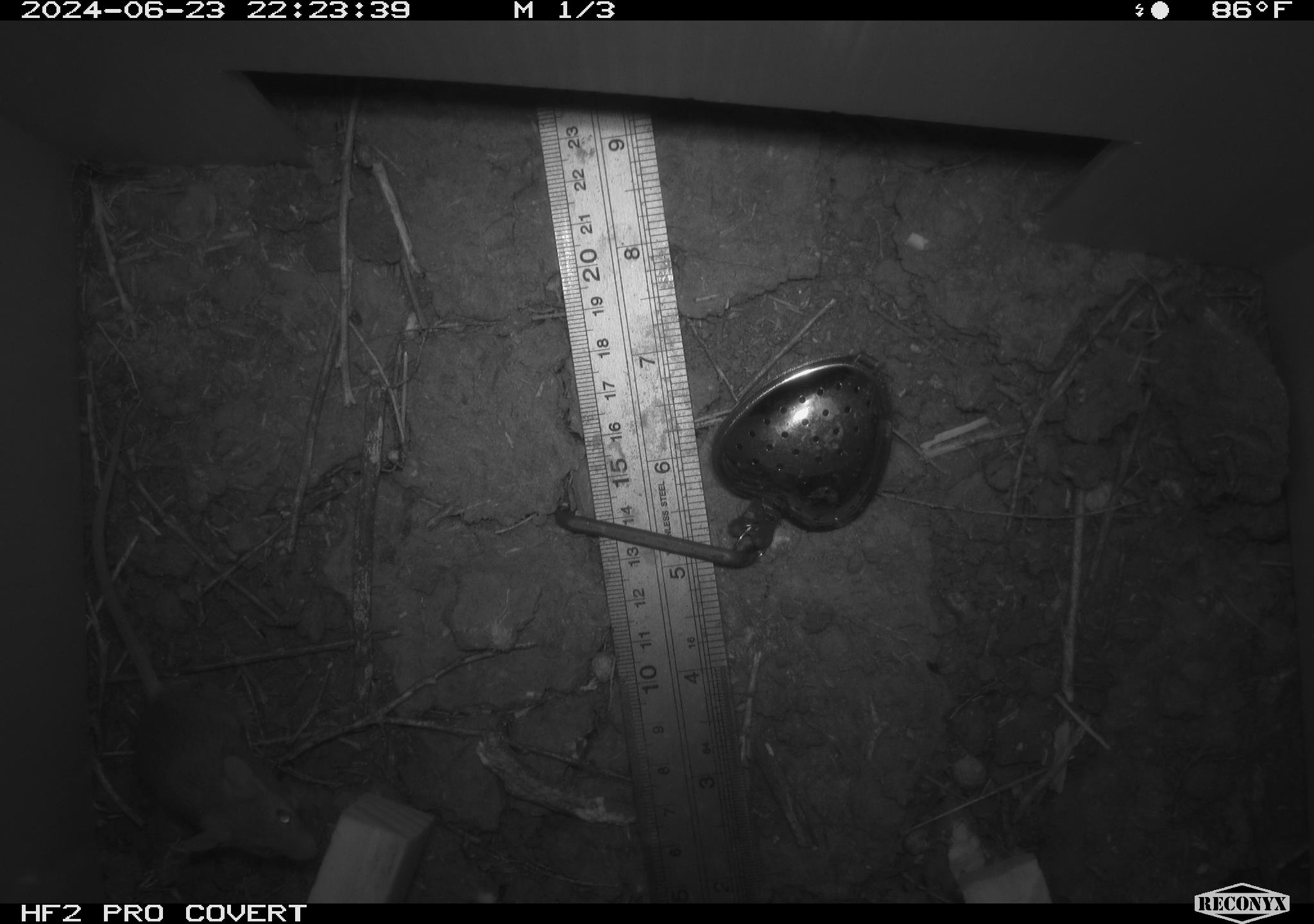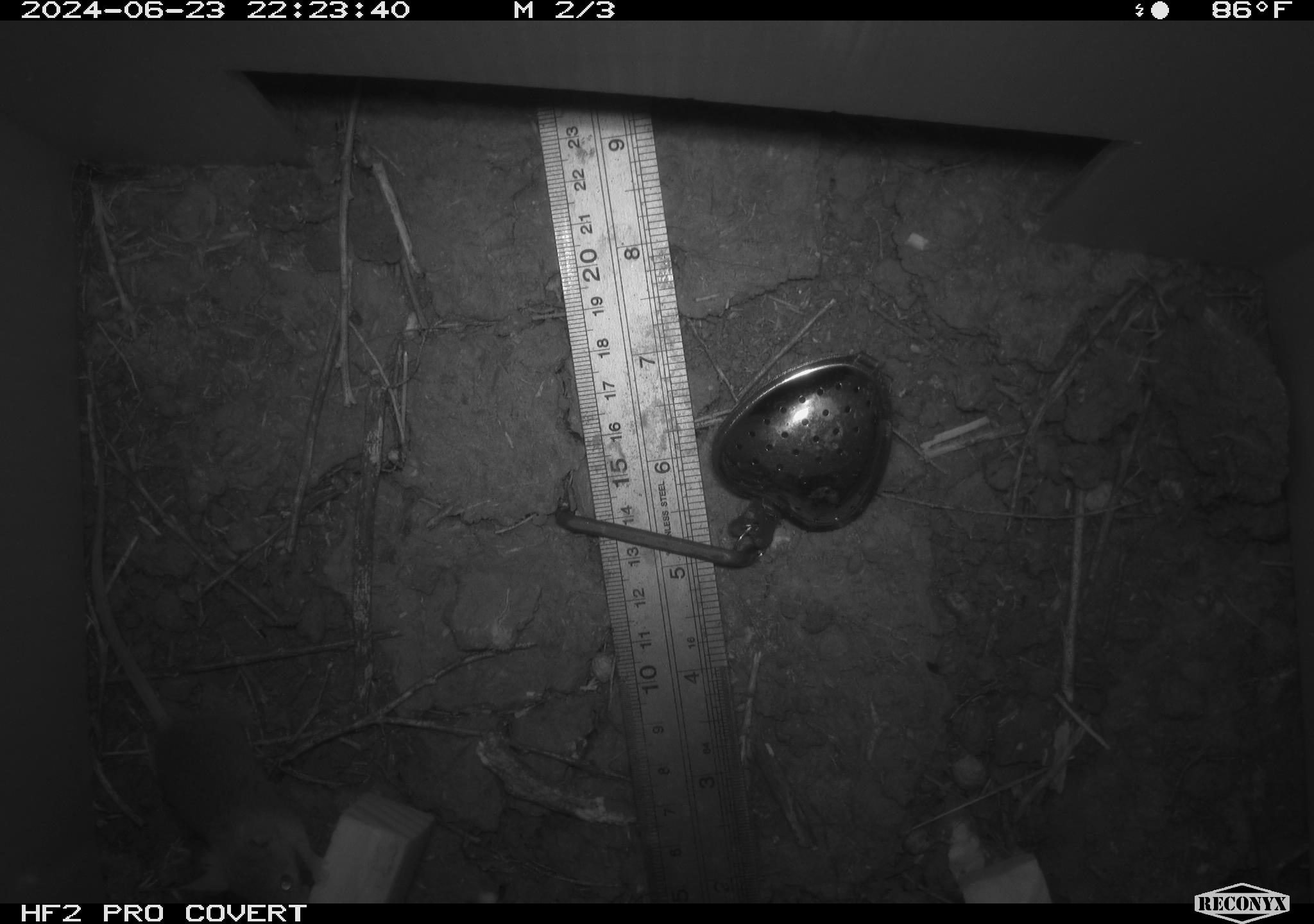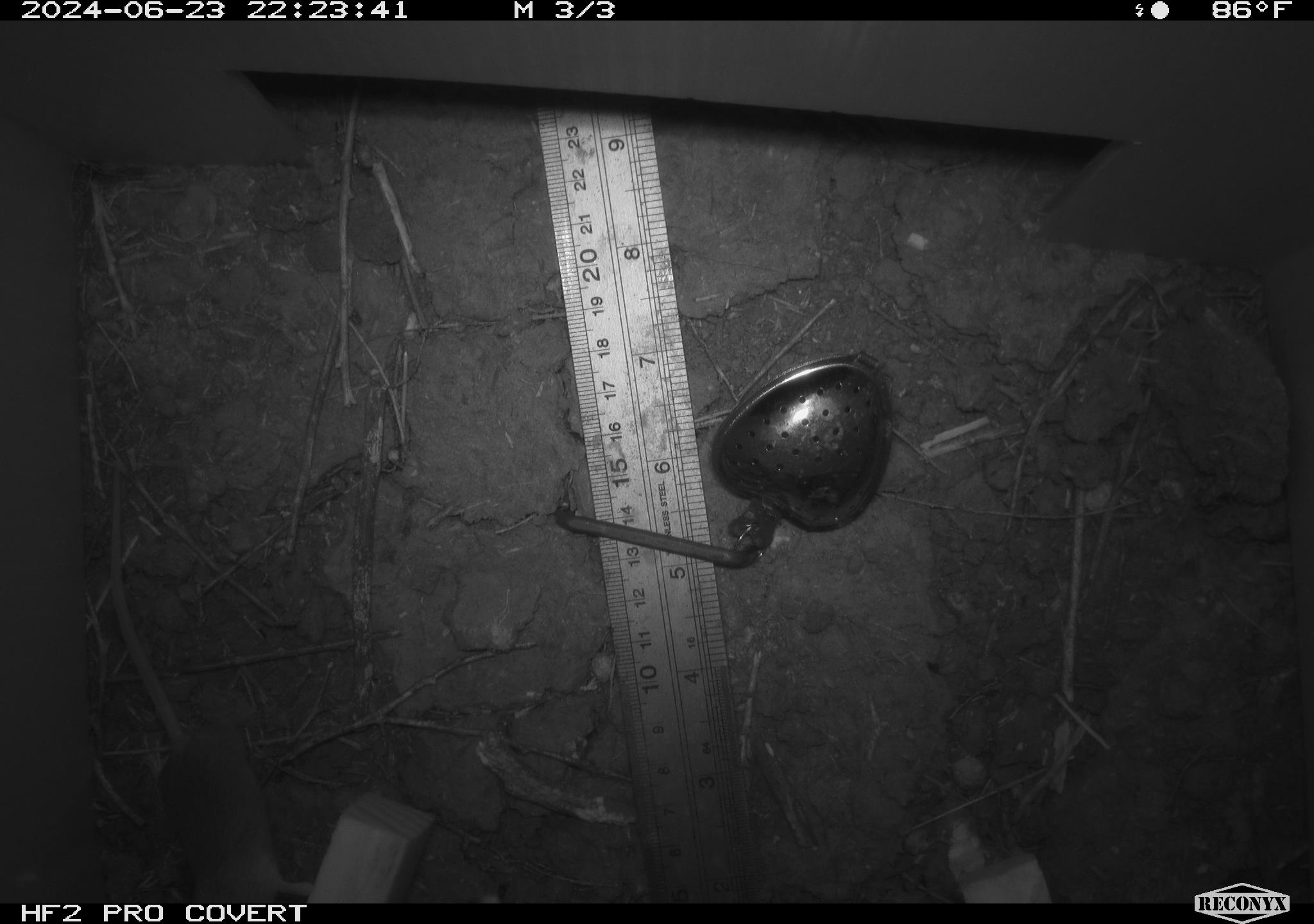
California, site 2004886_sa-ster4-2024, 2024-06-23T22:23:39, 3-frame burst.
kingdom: Animalia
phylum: Chordata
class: Mammalia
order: Rodentia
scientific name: Rodentia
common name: mouse species